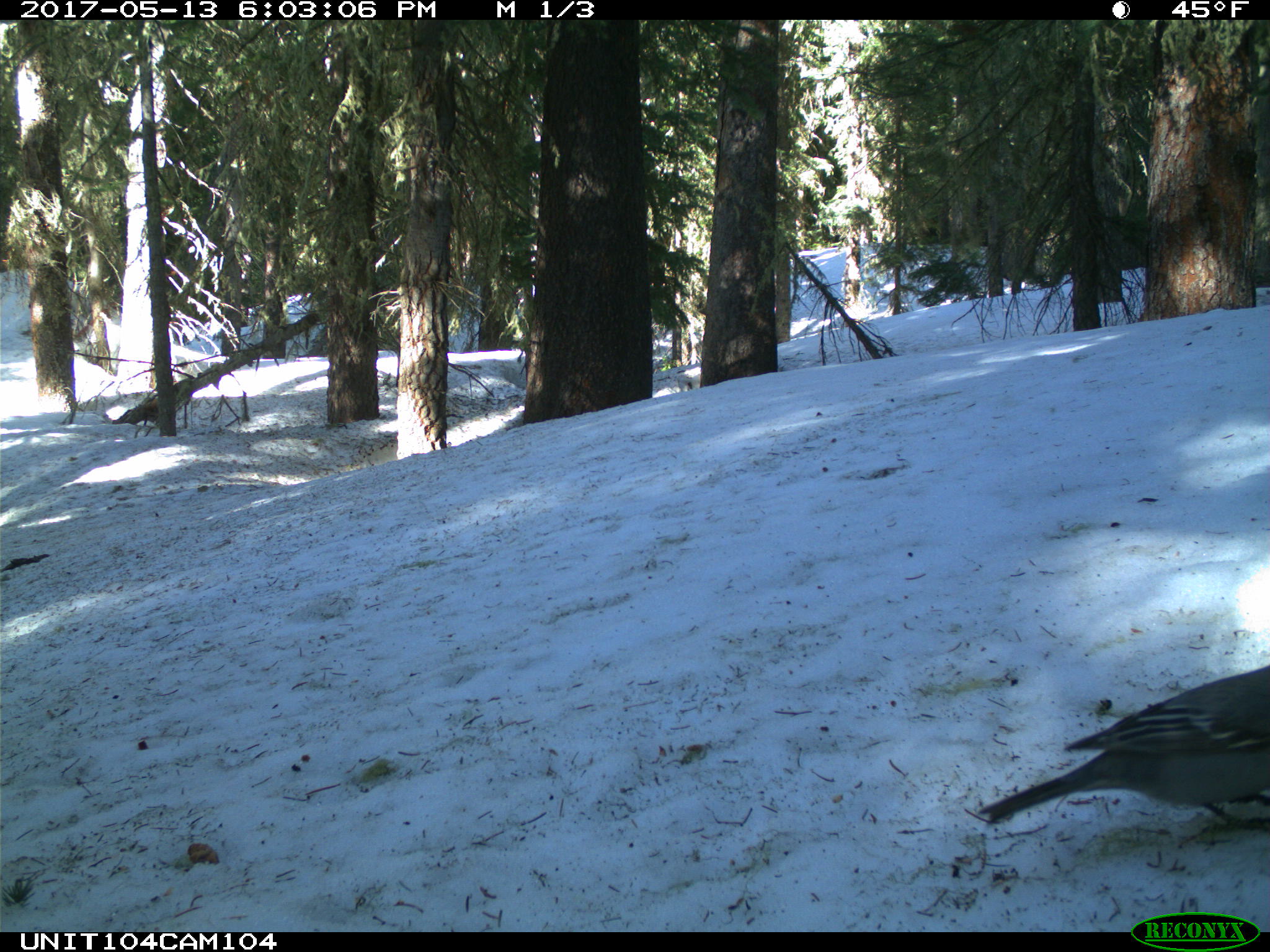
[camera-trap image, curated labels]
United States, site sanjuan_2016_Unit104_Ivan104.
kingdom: Animalia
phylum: Chordata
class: Aves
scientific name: Aves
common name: birds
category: unidentified bird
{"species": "unidentified bird (birds) (Aves)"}